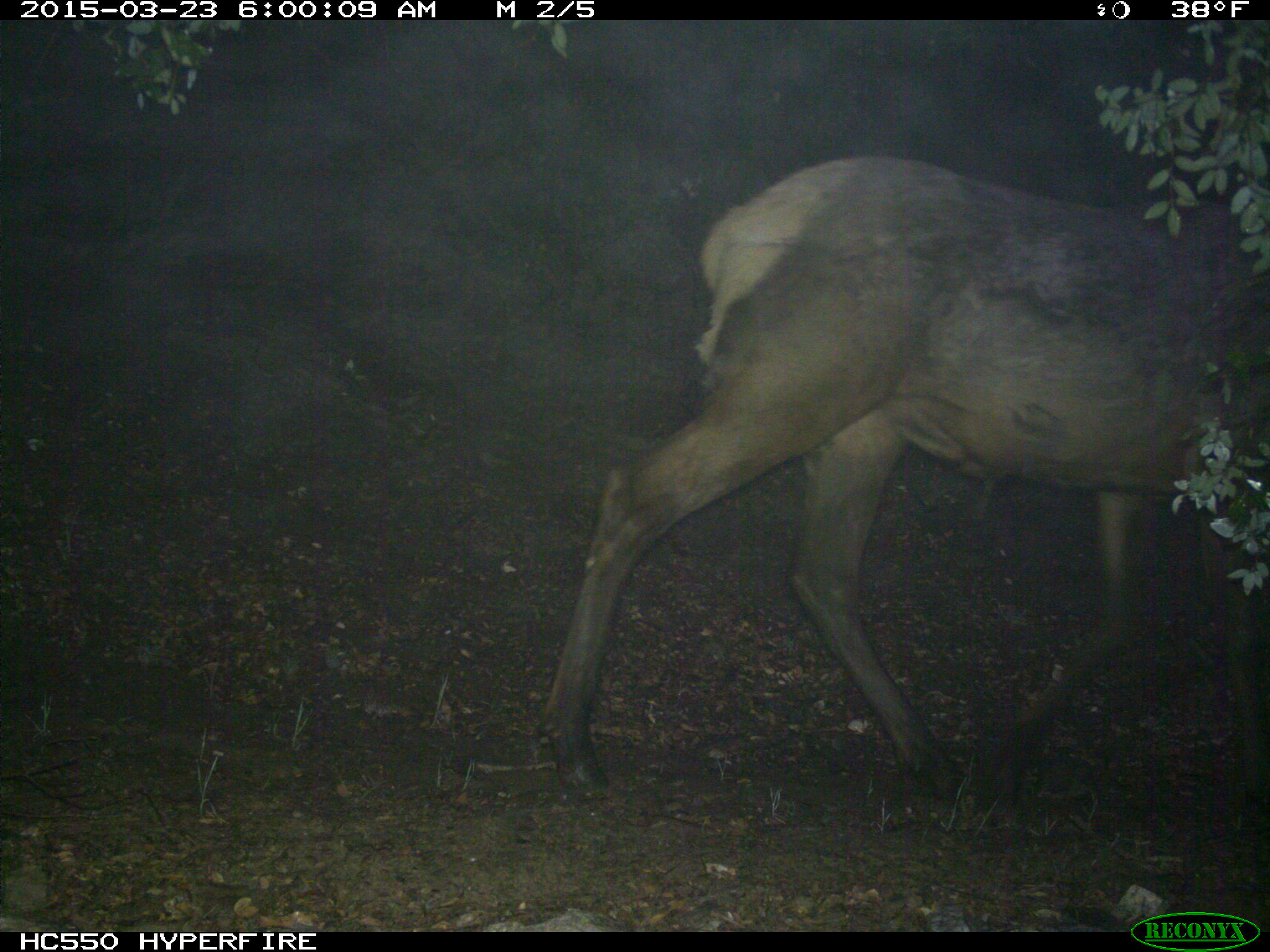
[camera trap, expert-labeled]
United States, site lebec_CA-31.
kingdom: Animalia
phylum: Chordata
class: Mammalia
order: Artiodactyla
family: Cervidae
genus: Cervus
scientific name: Cervus canadensis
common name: elk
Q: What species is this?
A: Cervus canadensis (elk).